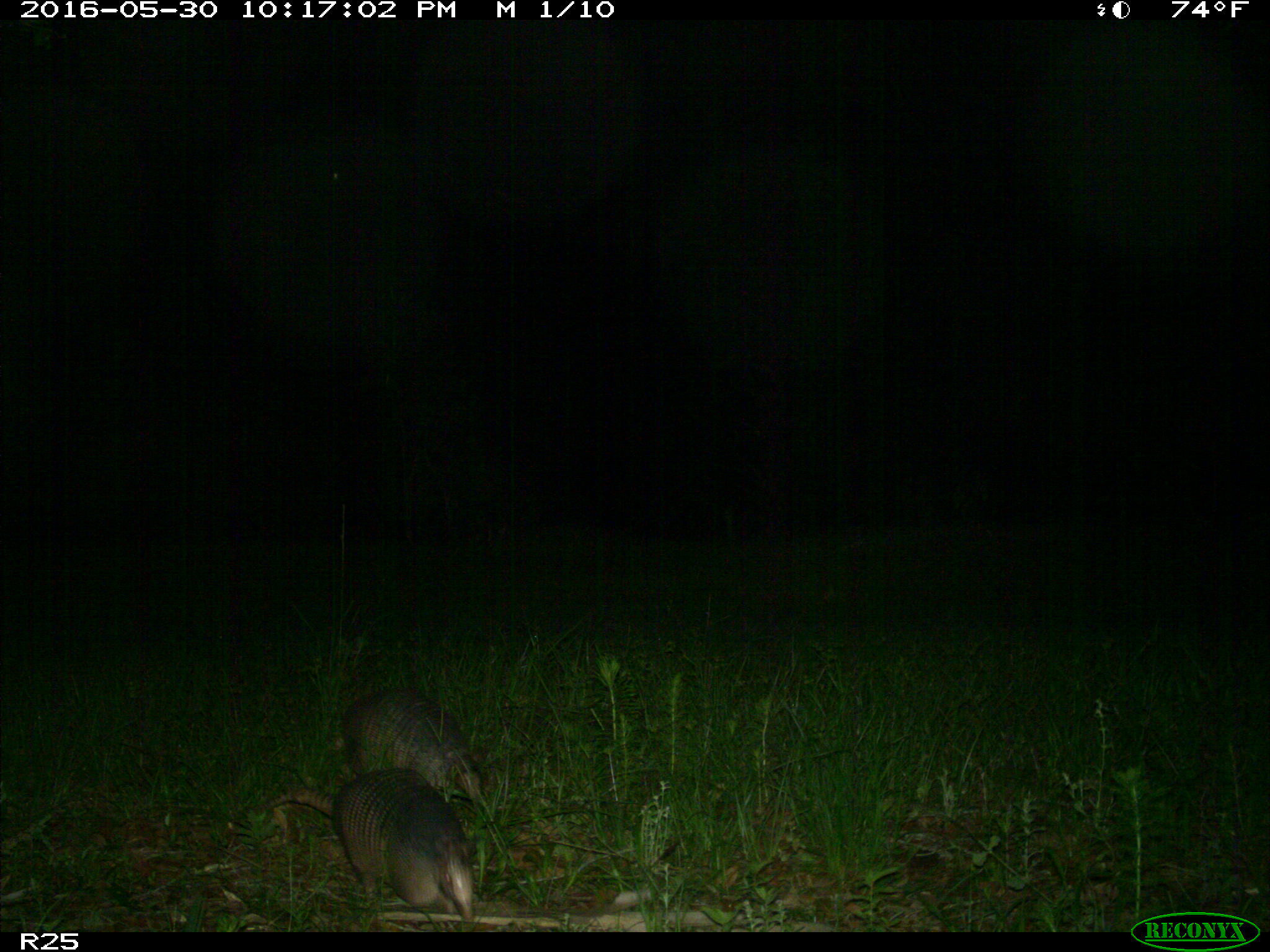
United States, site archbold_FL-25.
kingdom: Animalia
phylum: Chordata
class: Mammalia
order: Cingulata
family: Dasypodidae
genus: Dasypus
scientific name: Dasypus novemcinctus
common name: nine-banded armadillo